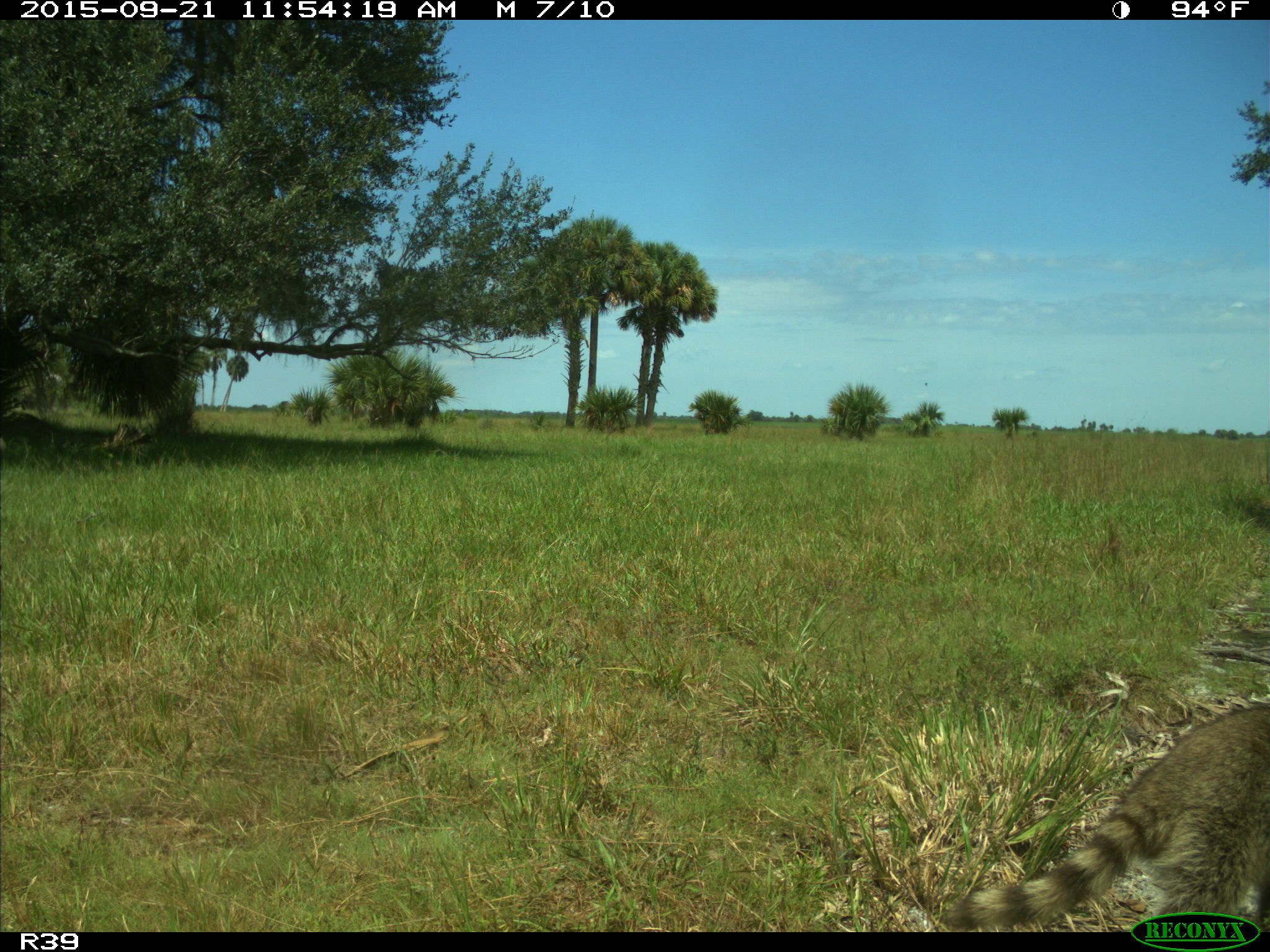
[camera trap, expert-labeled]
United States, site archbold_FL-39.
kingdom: Animalia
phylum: Chordata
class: Mammalia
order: Carnivora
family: Procyonidae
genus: Procyon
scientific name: Procyon lotor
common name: common raccoon